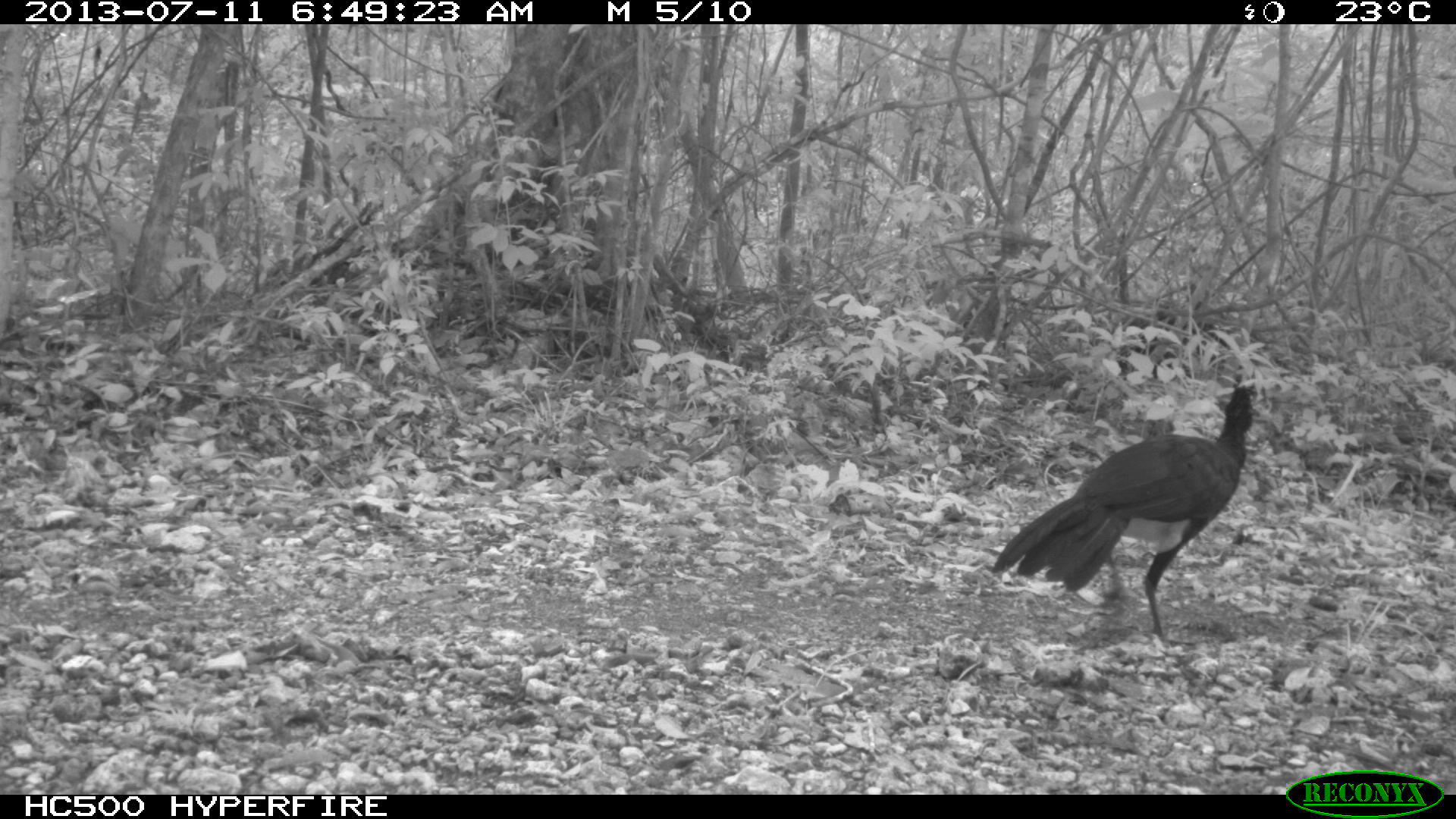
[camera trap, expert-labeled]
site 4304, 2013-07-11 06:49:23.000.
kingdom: Animalia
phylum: Chordata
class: Aves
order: Galliformes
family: Cracidae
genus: Crax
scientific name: Crax rubra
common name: great curassow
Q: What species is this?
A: Crax rubra (great curassow).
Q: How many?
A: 1.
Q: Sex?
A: Male.